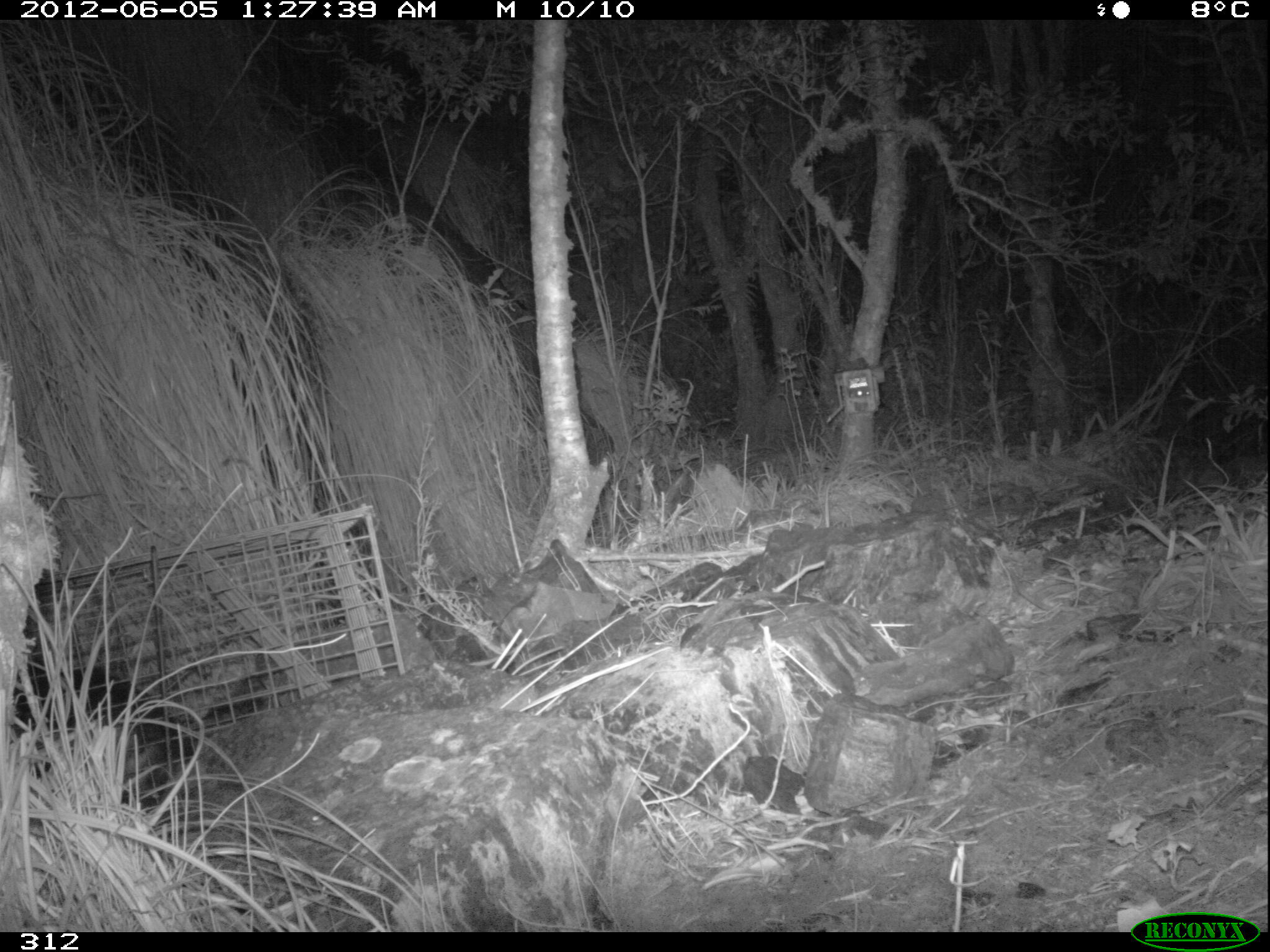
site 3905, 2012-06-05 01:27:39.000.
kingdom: Animalia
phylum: Chordata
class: Mammalia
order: Didelphimorphia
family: Didelphidae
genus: Didelphis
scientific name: Didelphis pernigra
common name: andean white-eared opossum